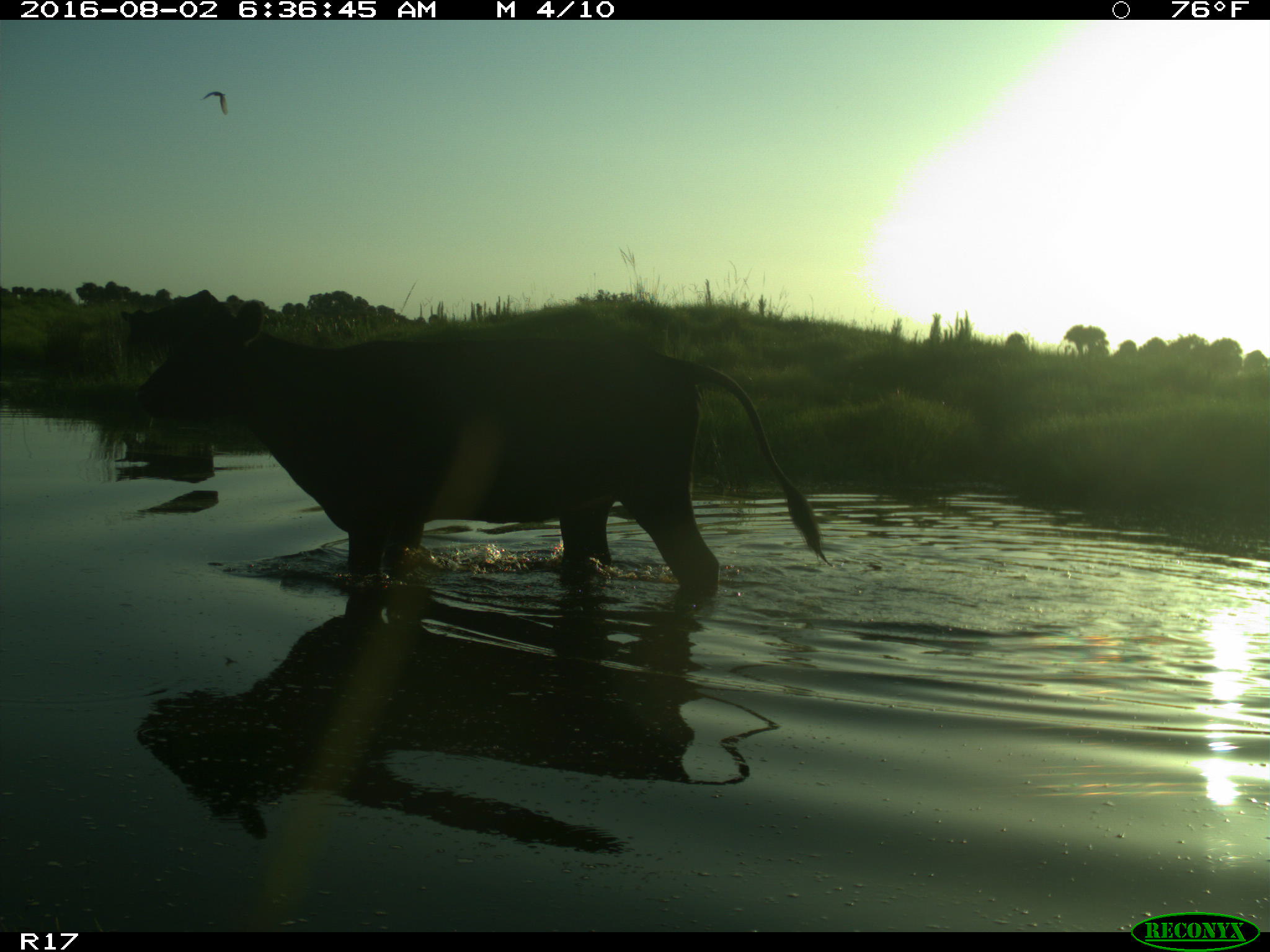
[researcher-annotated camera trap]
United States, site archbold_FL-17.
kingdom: Animalia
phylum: Chordata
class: Mammalia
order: Artiodactyla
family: Bovidae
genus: Bos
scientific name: Bos taurus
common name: domestic cow